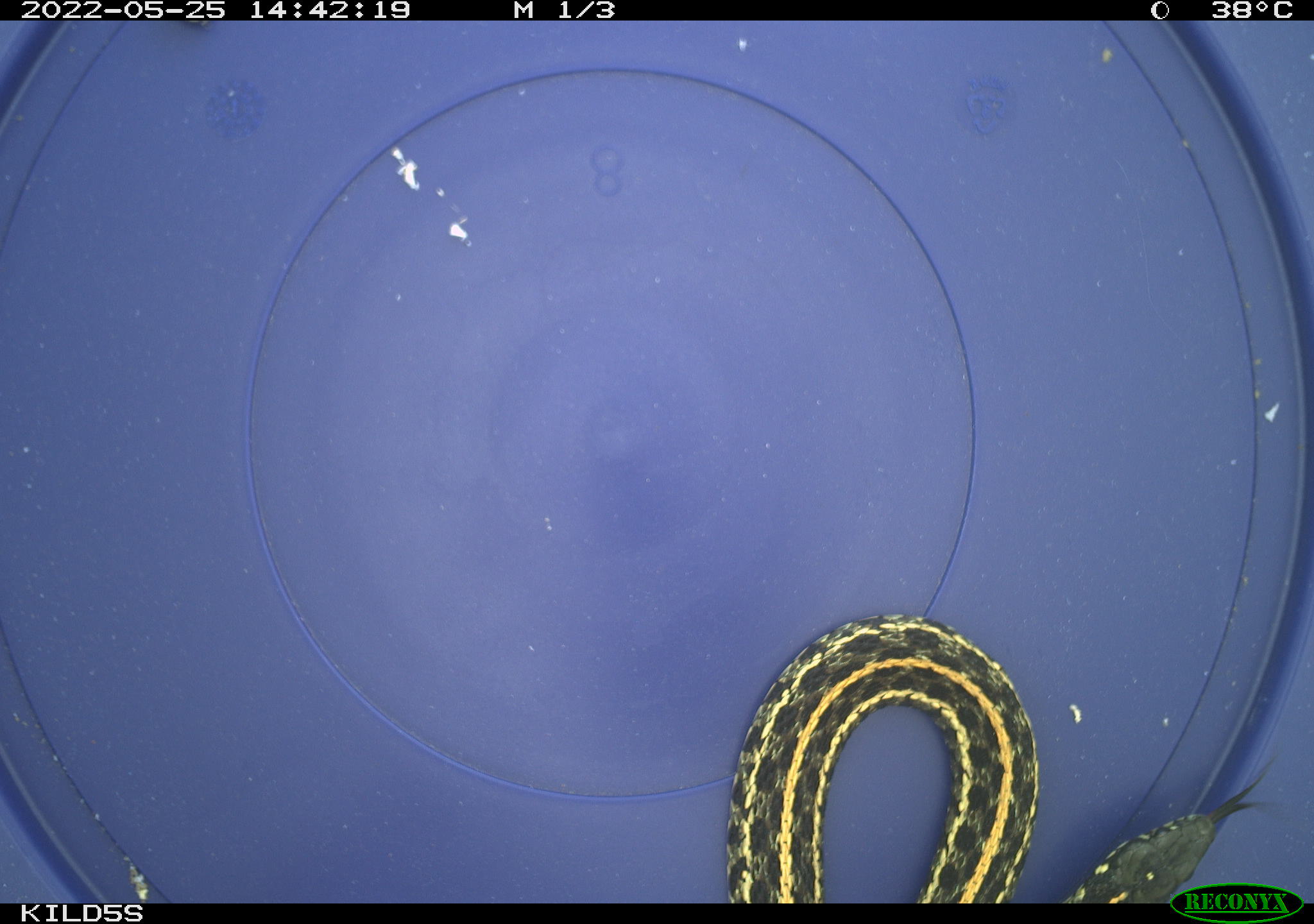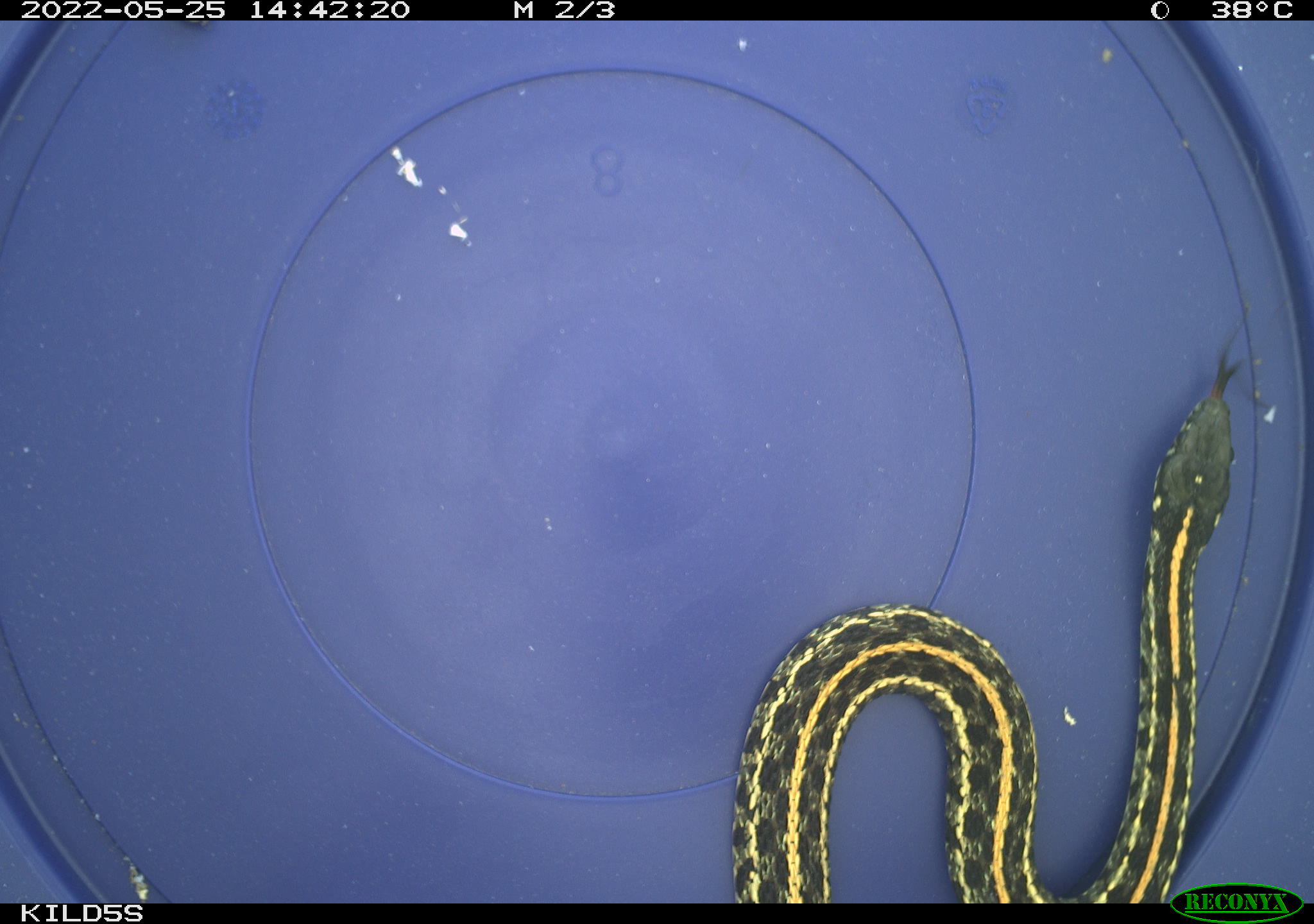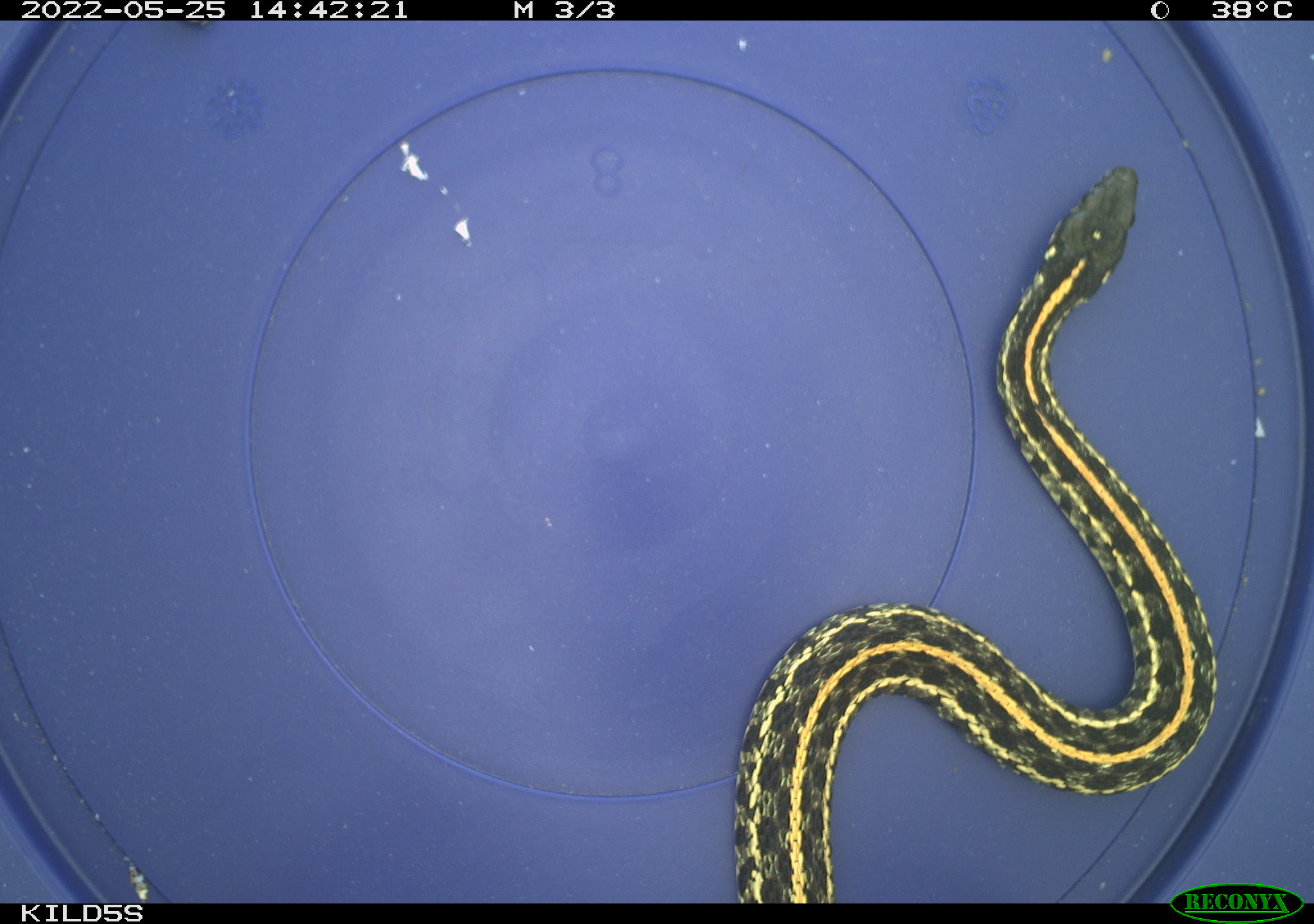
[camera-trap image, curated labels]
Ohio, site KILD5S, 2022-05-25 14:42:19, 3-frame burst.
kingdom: Animalia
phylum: Chordata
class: Reptilia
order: Squamata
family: Colubridae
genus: Thamnophis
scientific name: Thamnophis radix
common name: plains gartersnake